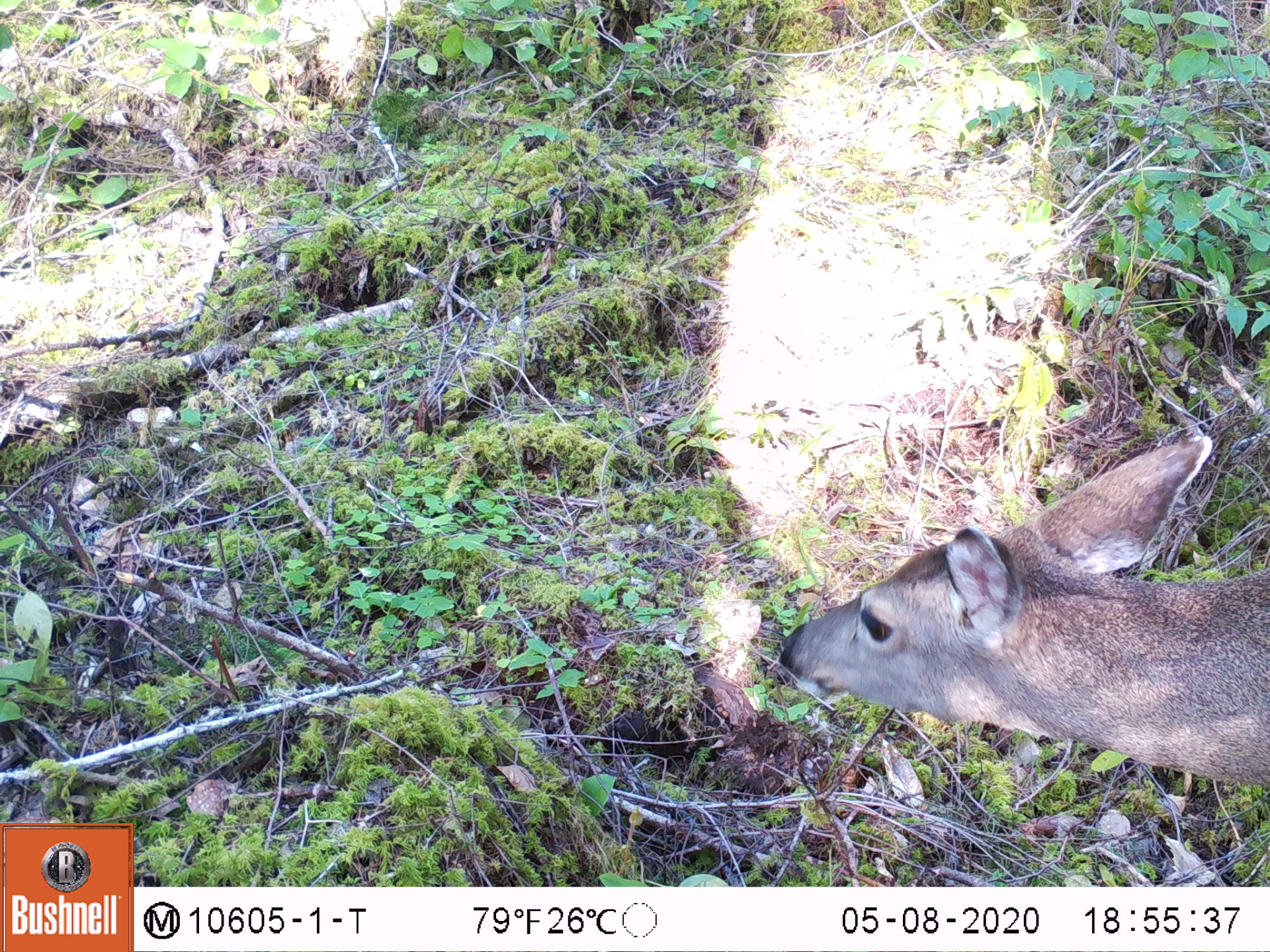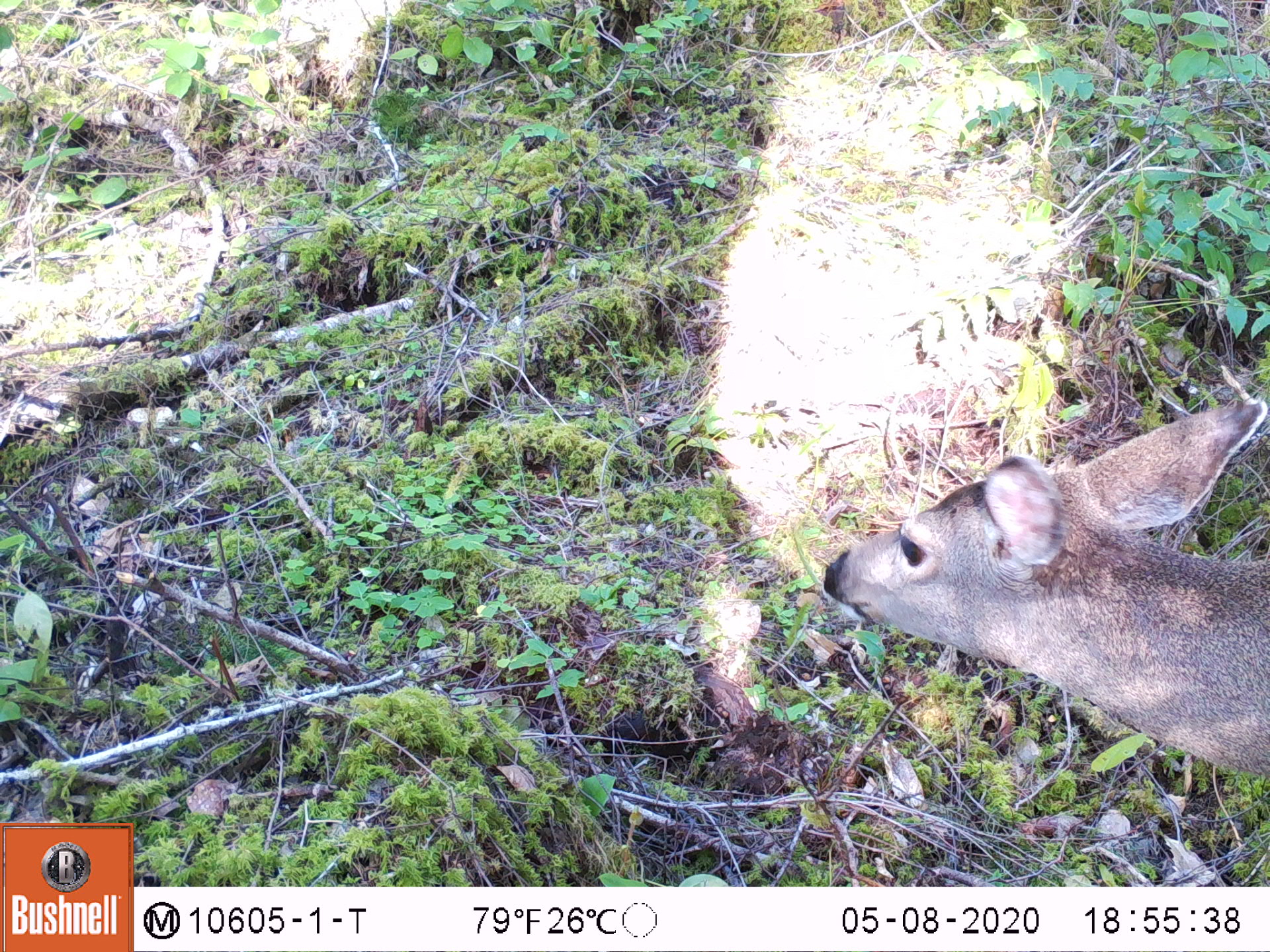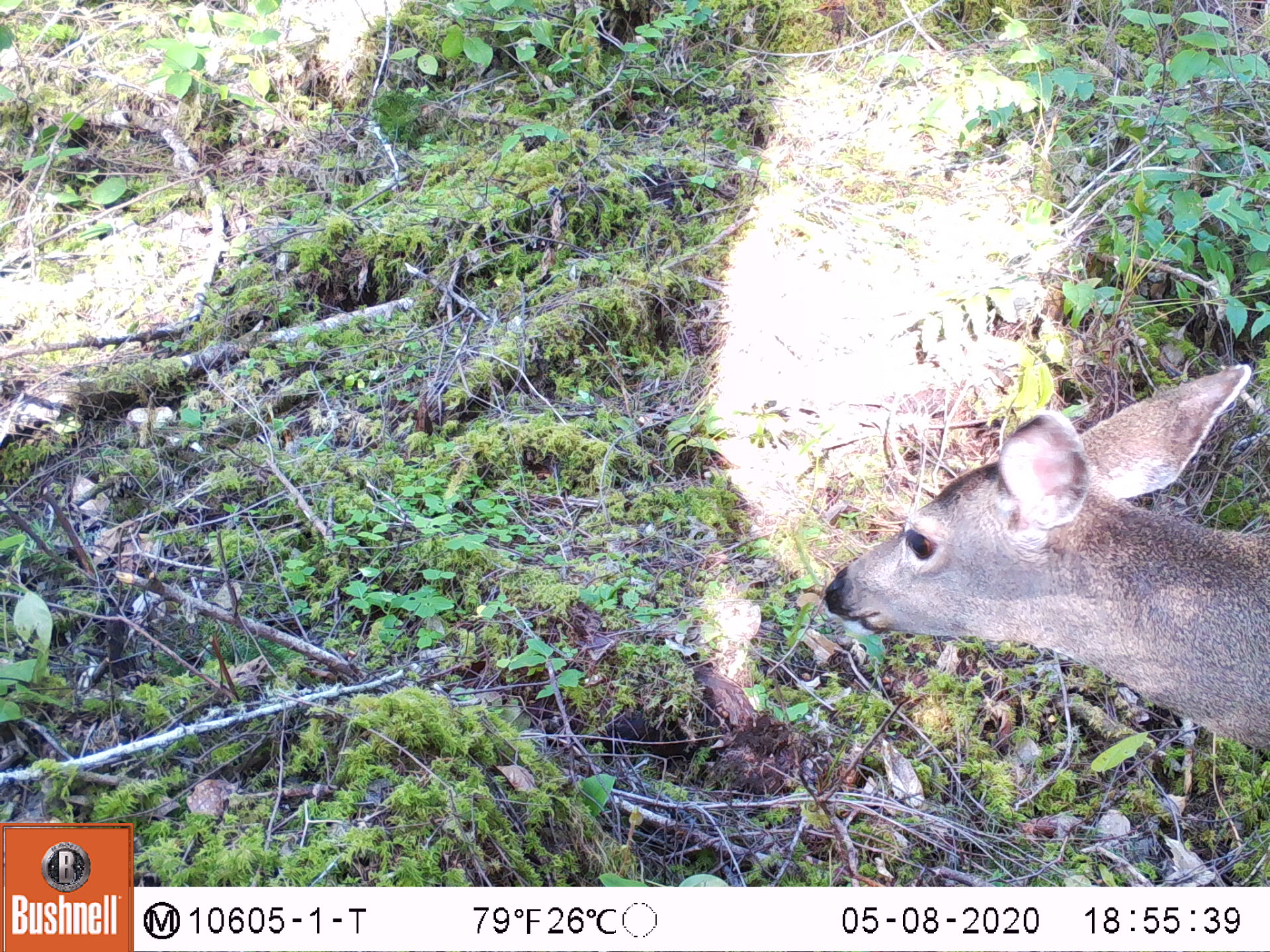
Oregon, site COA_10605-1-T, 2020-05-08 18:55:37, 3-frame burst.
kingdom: Animalia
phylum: Chordata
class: Mammalia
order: Artiodactyla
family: Cervidae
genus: Odocoileus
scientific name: Odocoileus hemionus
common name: black-tailed deer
Black-tailed deer (Odocoileus hemionus).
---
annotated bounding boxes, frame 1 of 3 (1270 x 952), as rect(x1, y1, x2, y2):
black-tailed deer: rect(766, 415, 1262, 796)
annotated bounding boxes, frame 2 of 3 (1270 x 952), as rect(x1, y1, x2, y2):
black-tailed deer: rect(816, 373, 1266, 801)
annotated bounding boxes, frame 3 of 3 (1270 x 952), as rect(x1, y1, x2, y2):
black-tailed deer: rect(821, 351, 1268, 774)